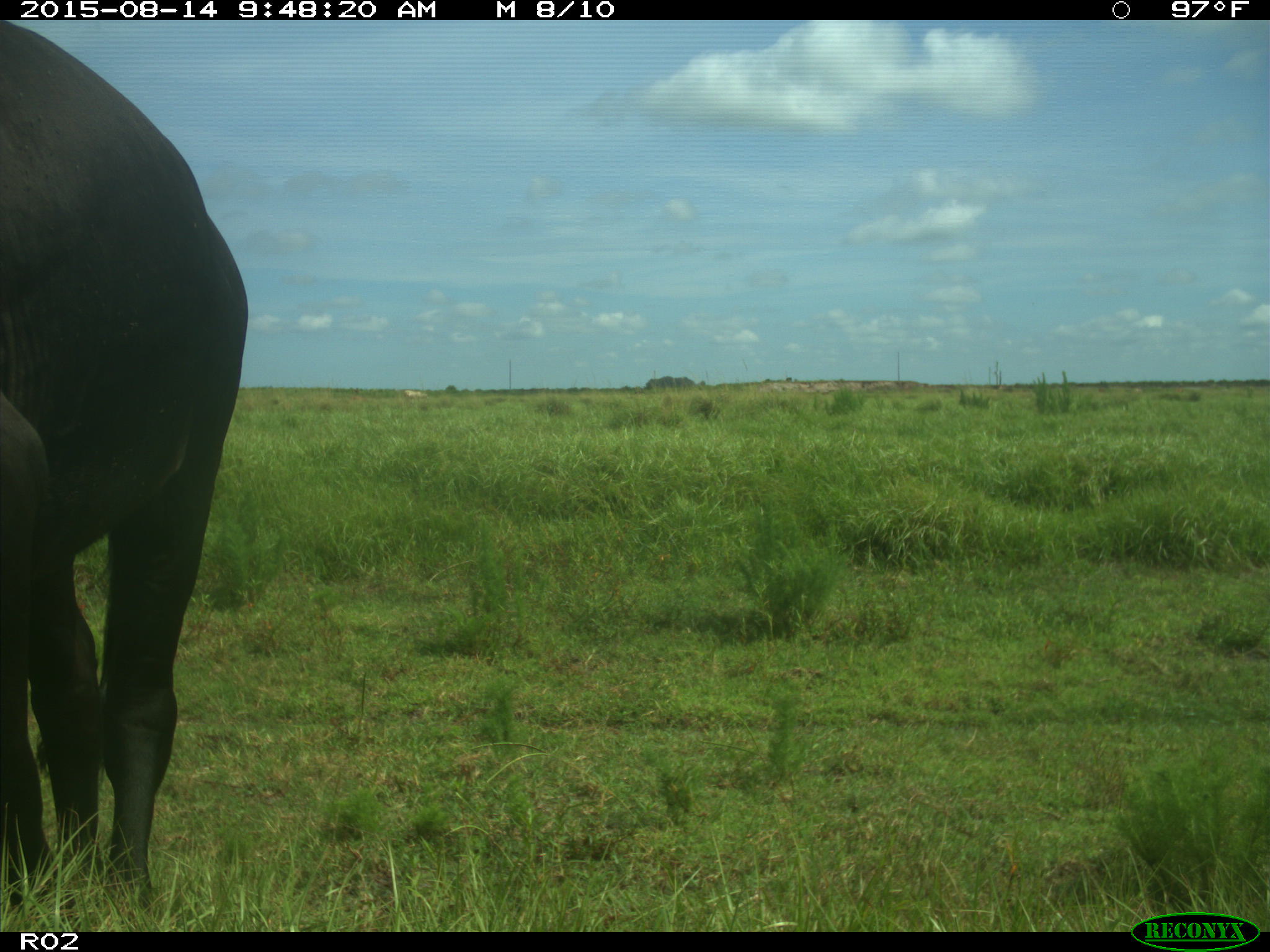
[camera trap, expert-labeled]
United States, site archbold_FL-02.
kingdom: Animalia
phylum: Chordata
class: Mammalia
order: Artiodactyla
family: Bovidae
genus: Bos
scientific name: Bos taurus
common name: domestic cow